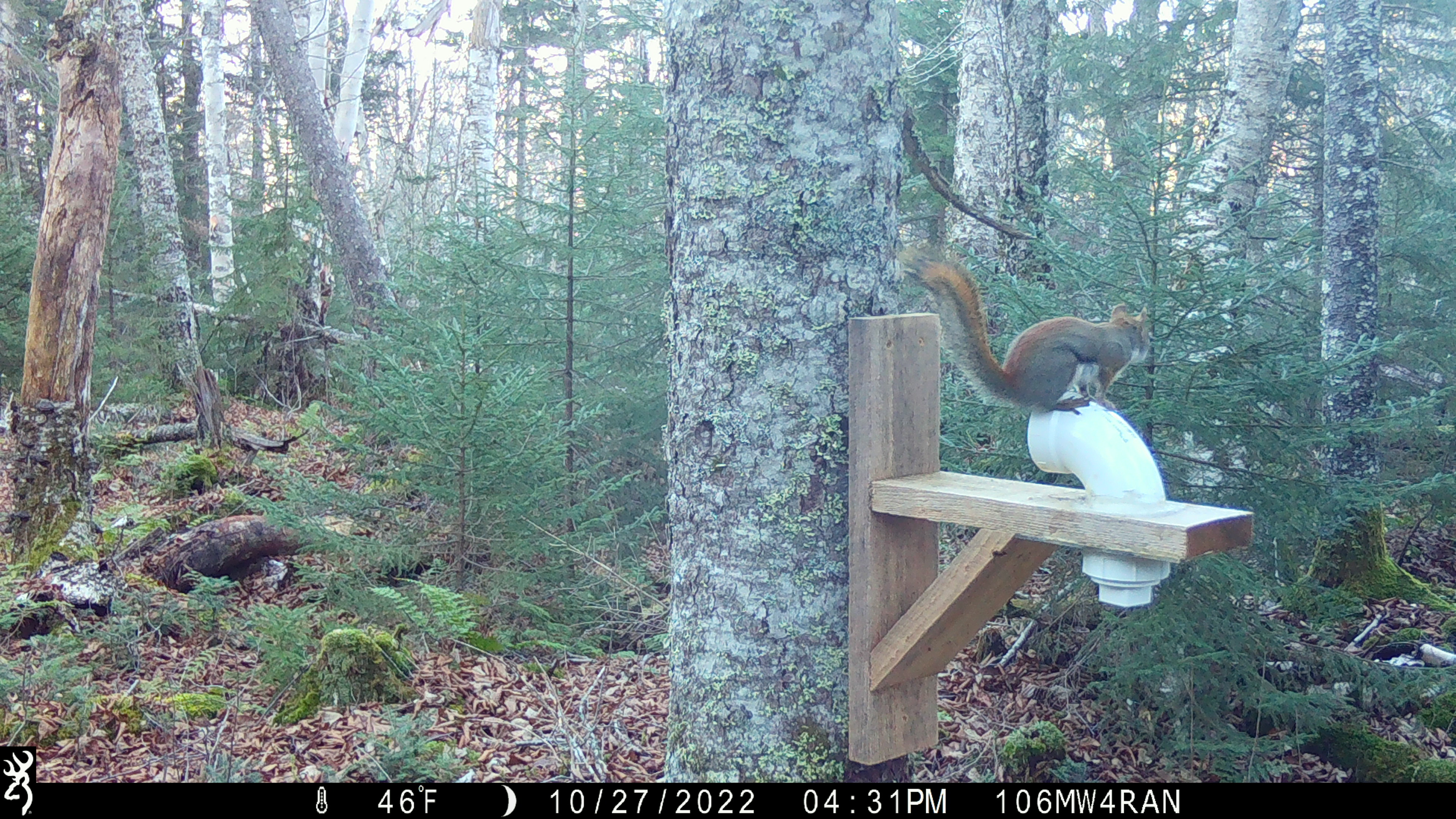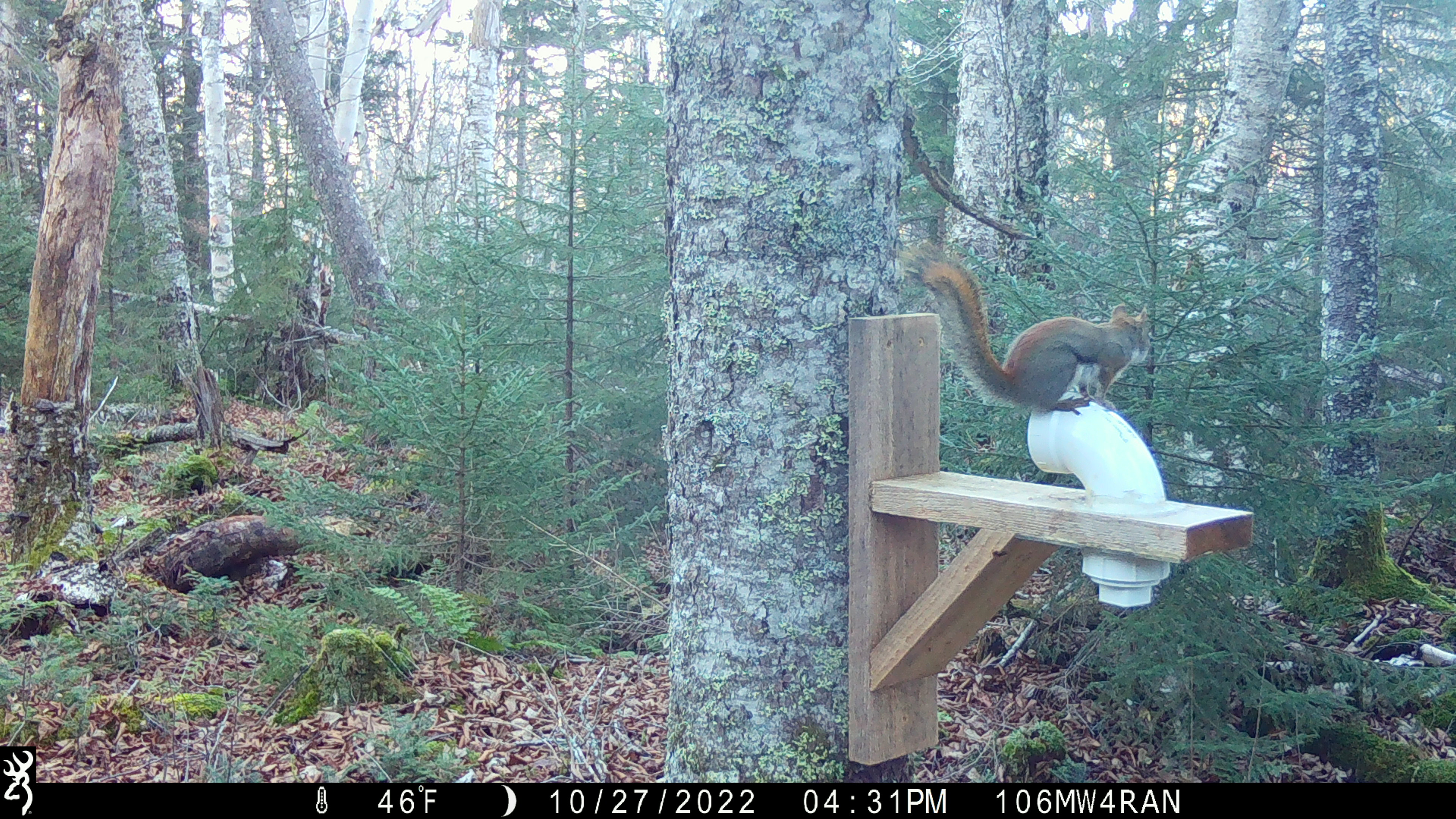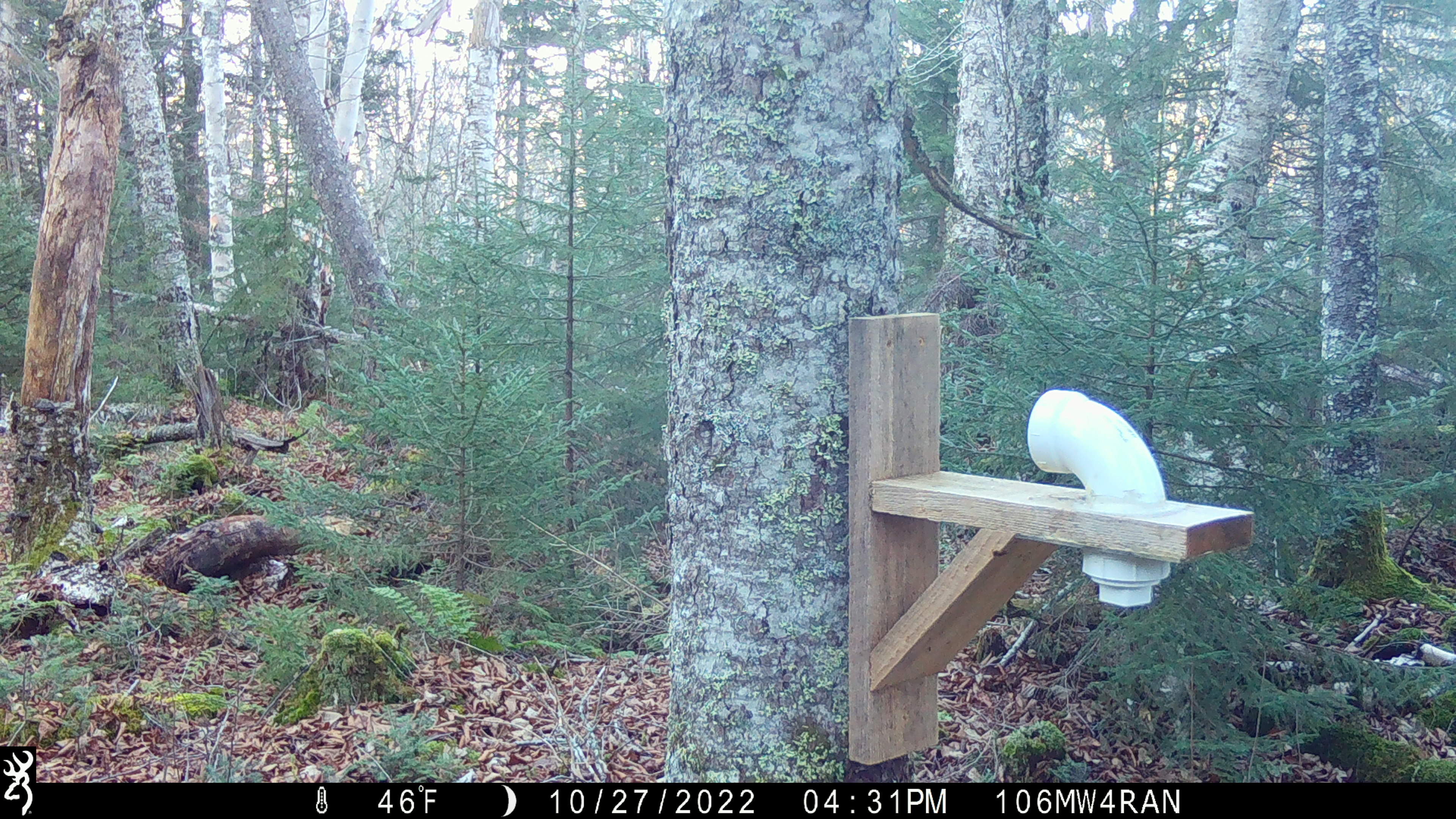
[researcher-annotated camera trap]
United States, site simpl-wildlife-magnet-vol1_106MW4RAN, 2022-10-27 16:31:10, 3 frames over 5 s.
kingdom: Animalia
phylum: Chordata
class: Mammalia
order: Rodentia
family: Sciuridae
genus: Tamiasciurus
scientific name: Tamiasciurus hudsonicus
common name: red squirrel